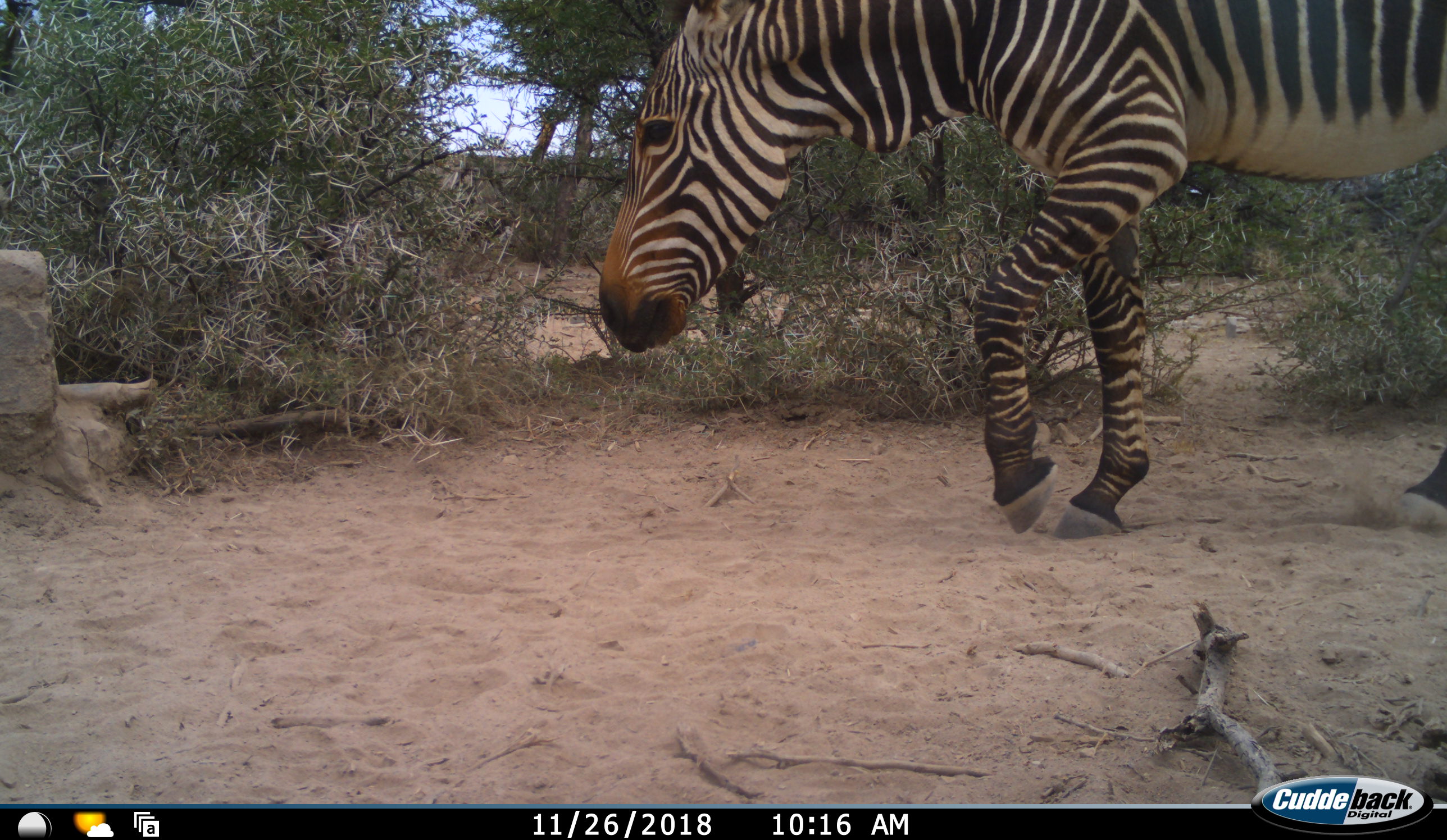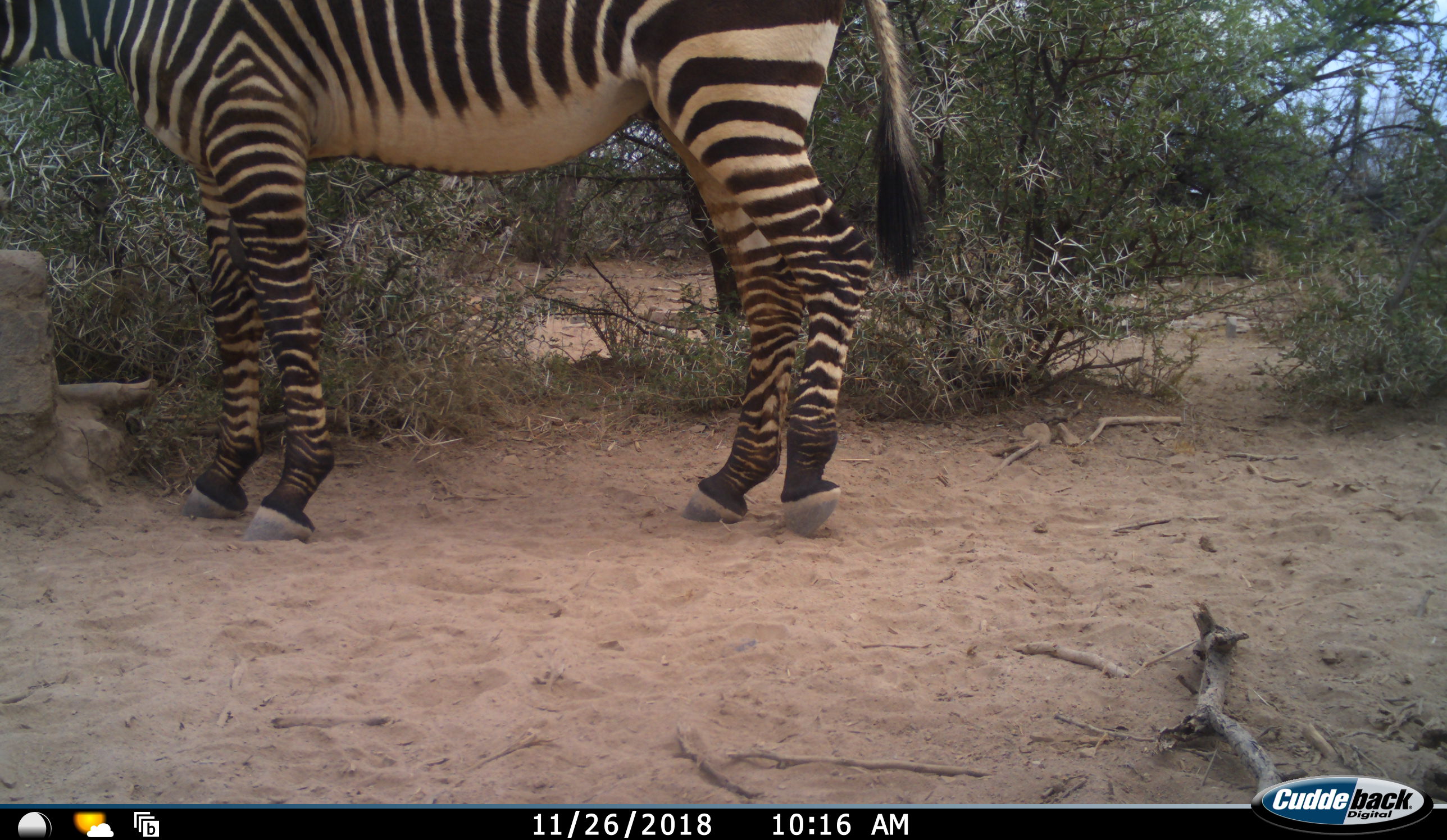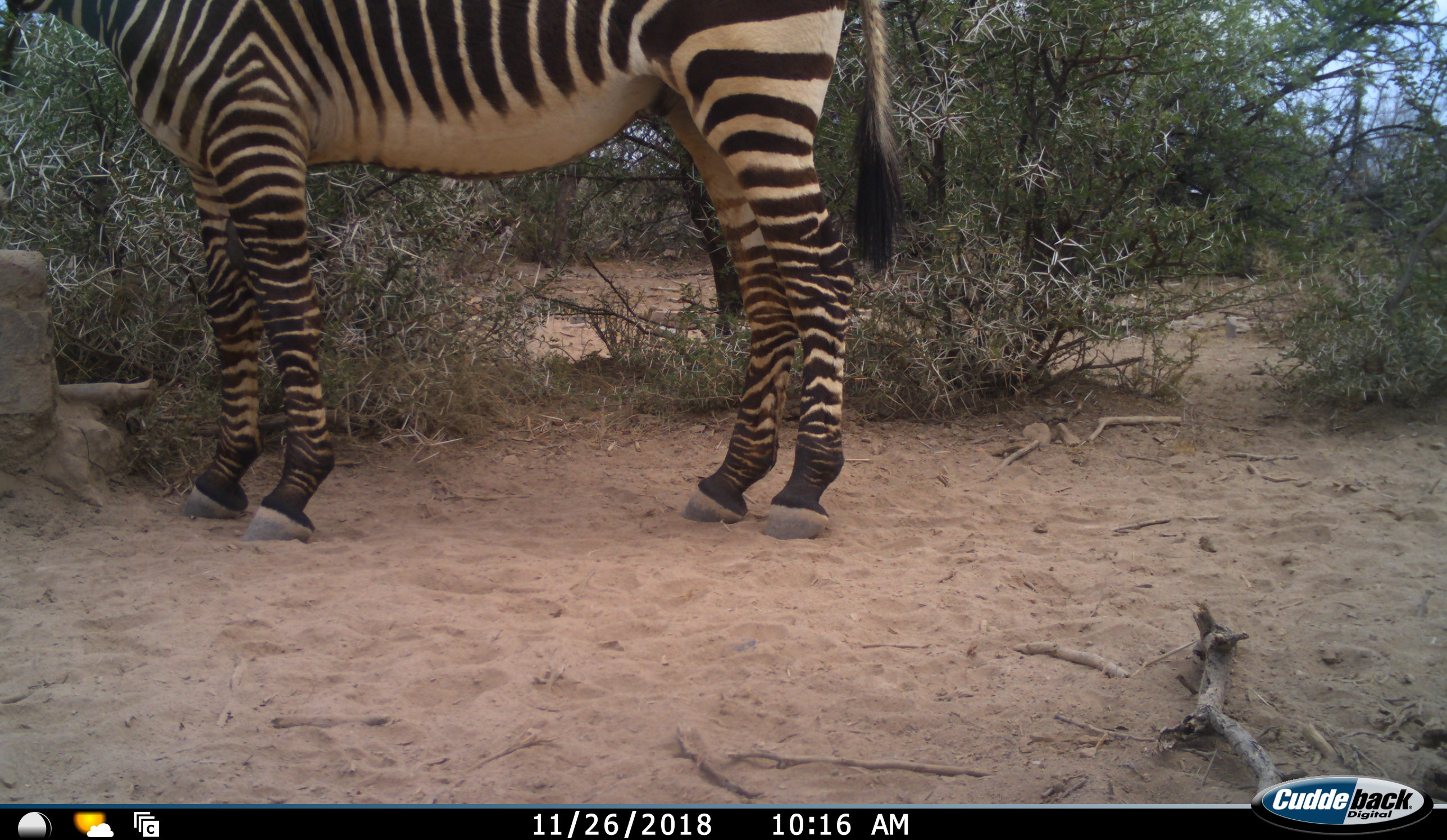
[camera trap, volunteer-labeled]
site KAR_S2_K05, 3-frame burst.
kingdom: Animalia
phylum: Chordata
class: Mammalia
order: Perissodactyla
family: Equidae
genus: Equus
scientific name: Equus zebra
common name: mountain zebra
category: zebramountain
Zebramountain (mountain zebra) (Equus zebra), count 1. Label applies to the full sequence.